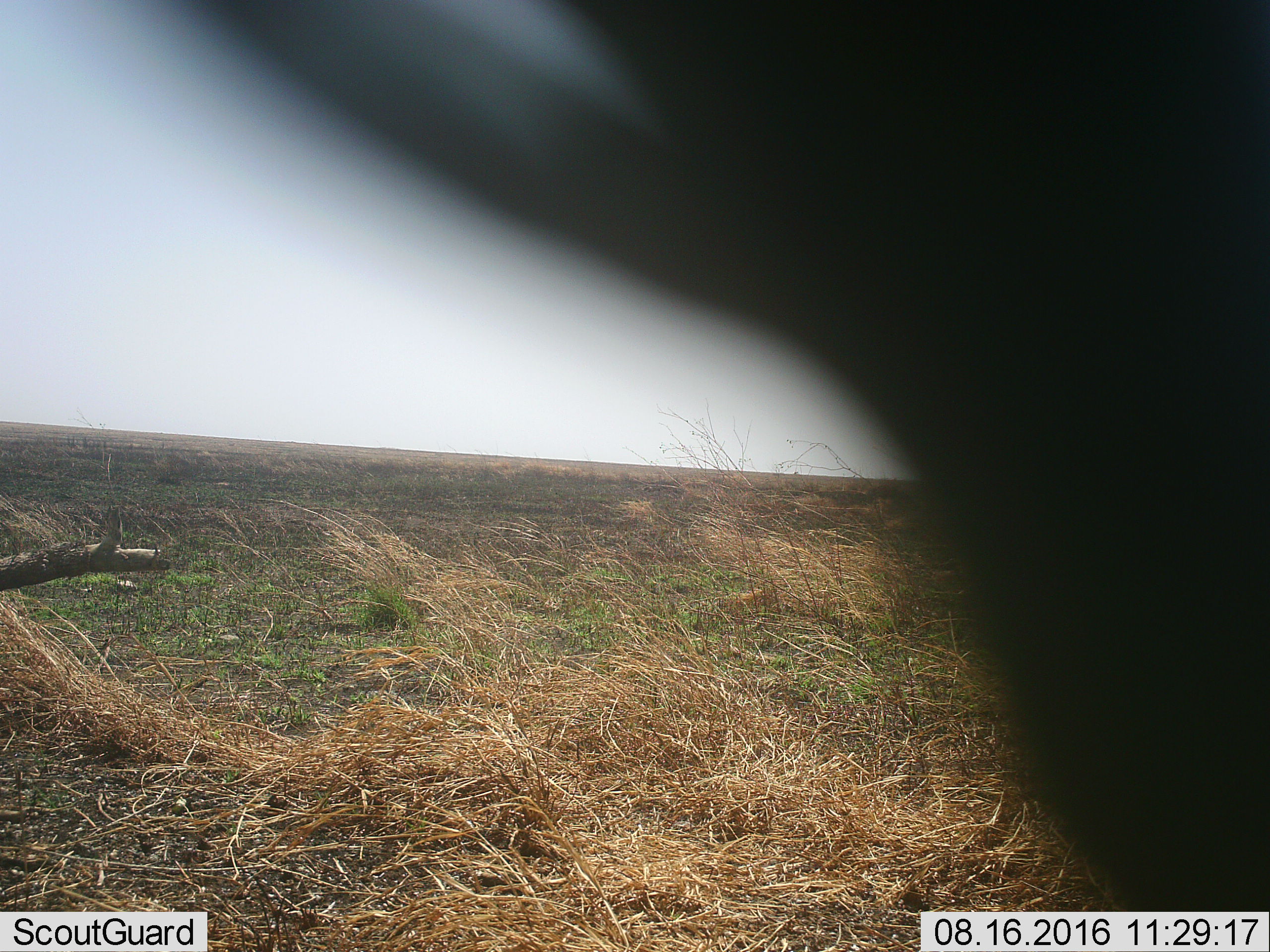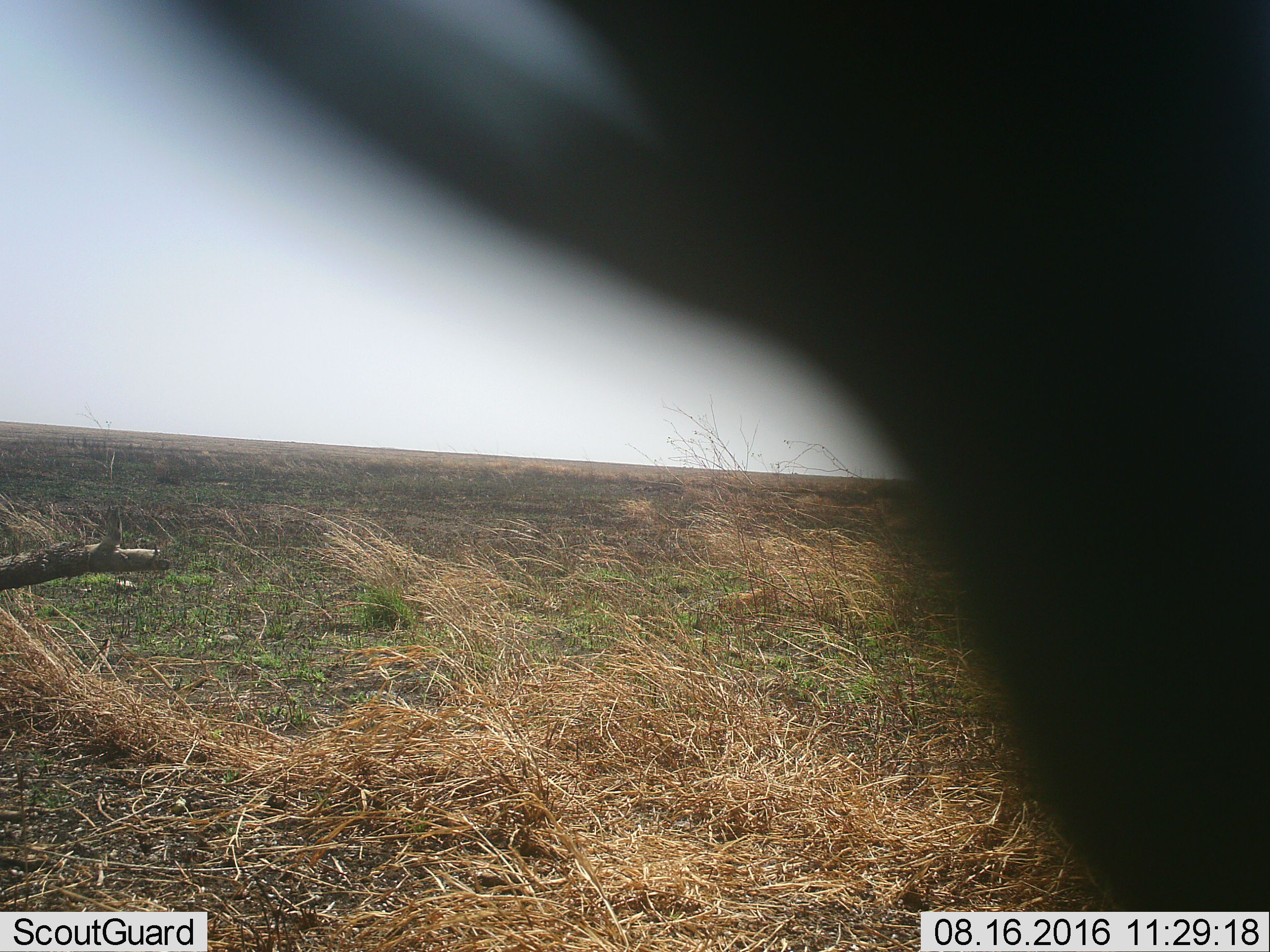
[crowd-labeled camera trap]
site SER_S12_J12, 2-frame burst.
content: unidentified animal